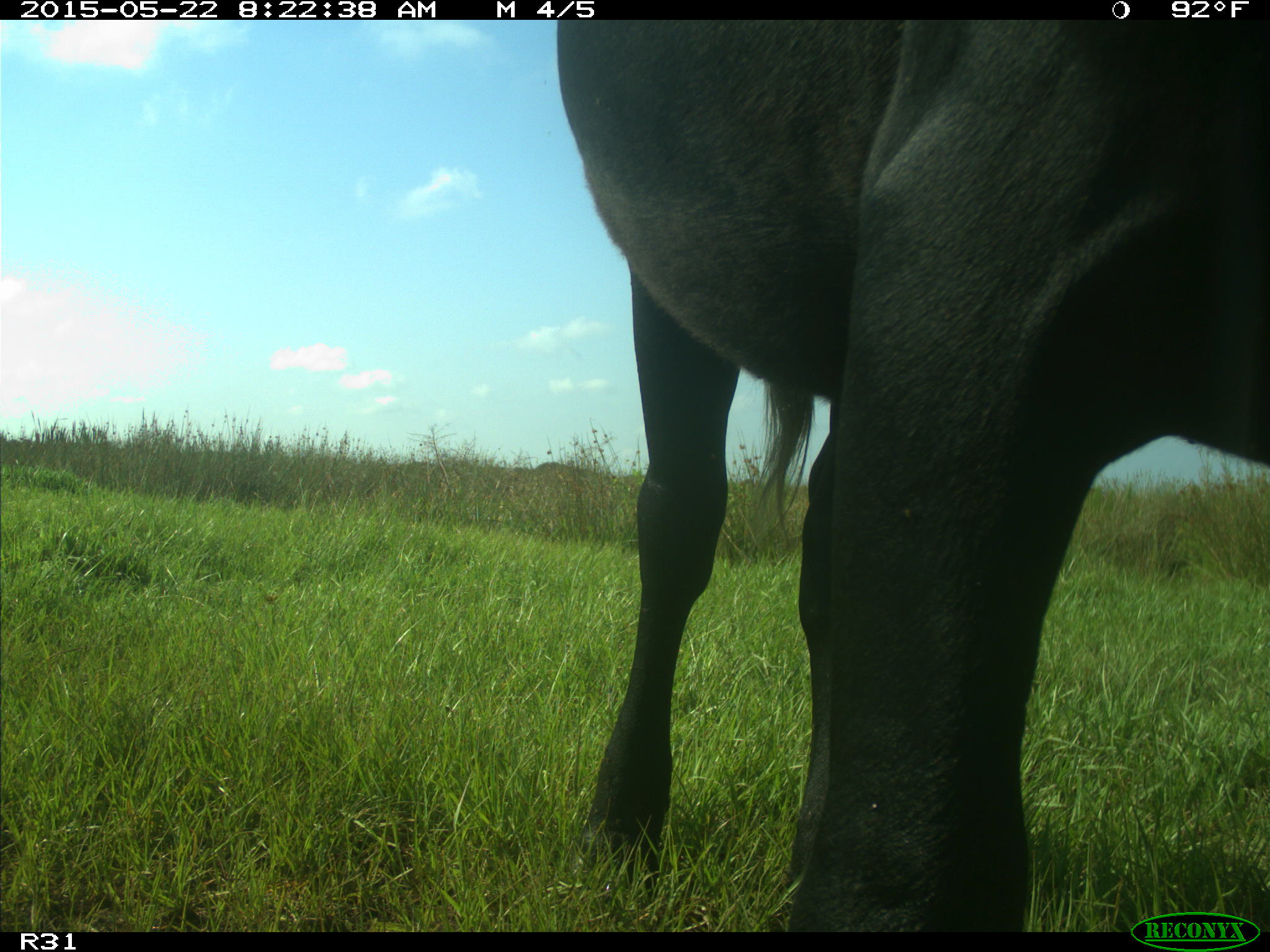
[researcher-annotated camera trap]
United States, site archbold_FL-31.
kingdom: Animalia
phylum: Chordata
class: Mammalia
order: Artiodactyla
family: Bovidae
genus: Bos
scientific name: Bos taurus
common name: domestic cow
Bos taurus (domestic cow).